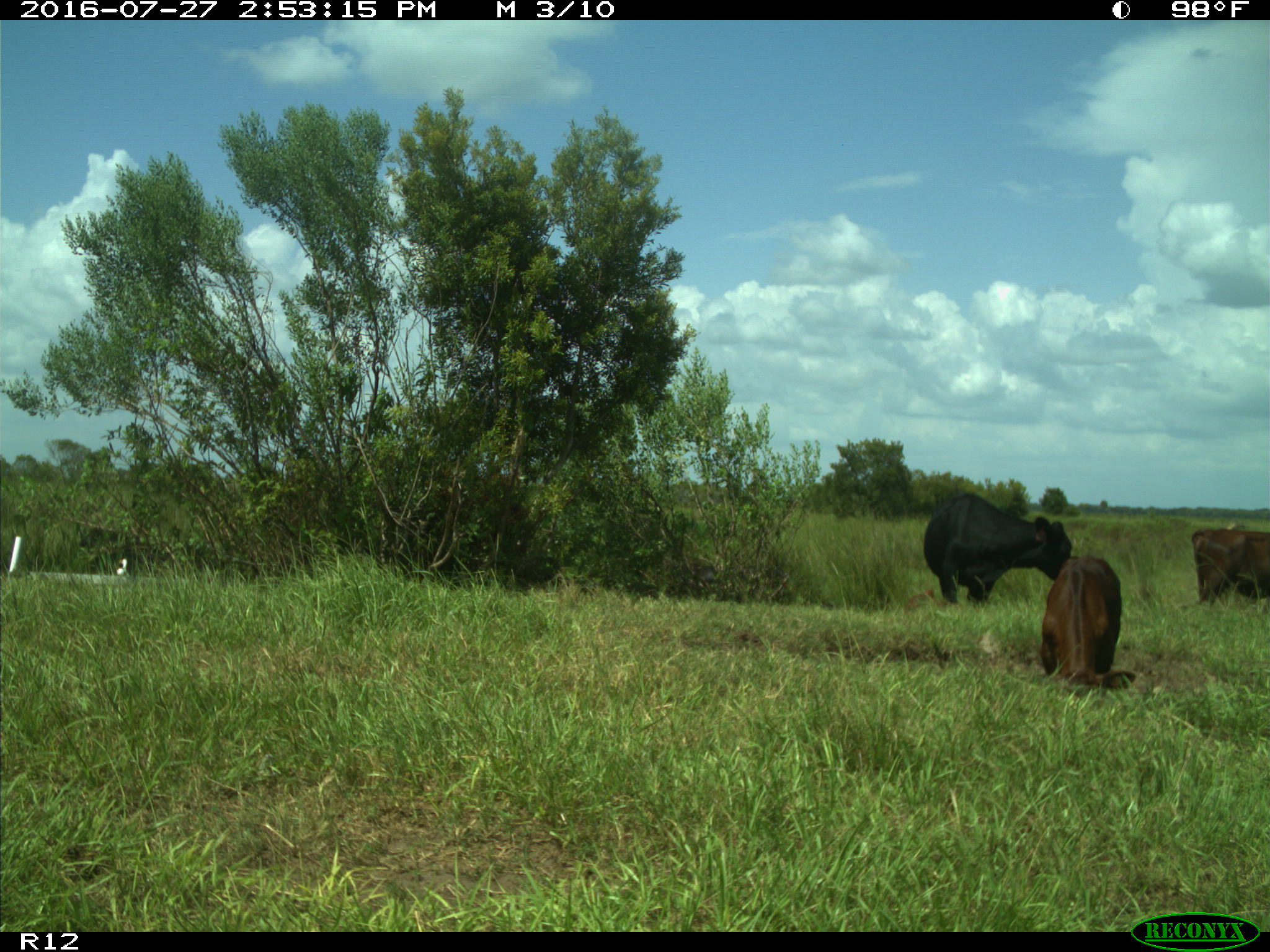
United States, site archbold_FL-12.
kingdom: Animalia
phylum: Chordata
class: Mammalia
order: Artiodactyla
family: Bovidae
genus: Bos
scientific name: Bos taurus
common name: domestic cow